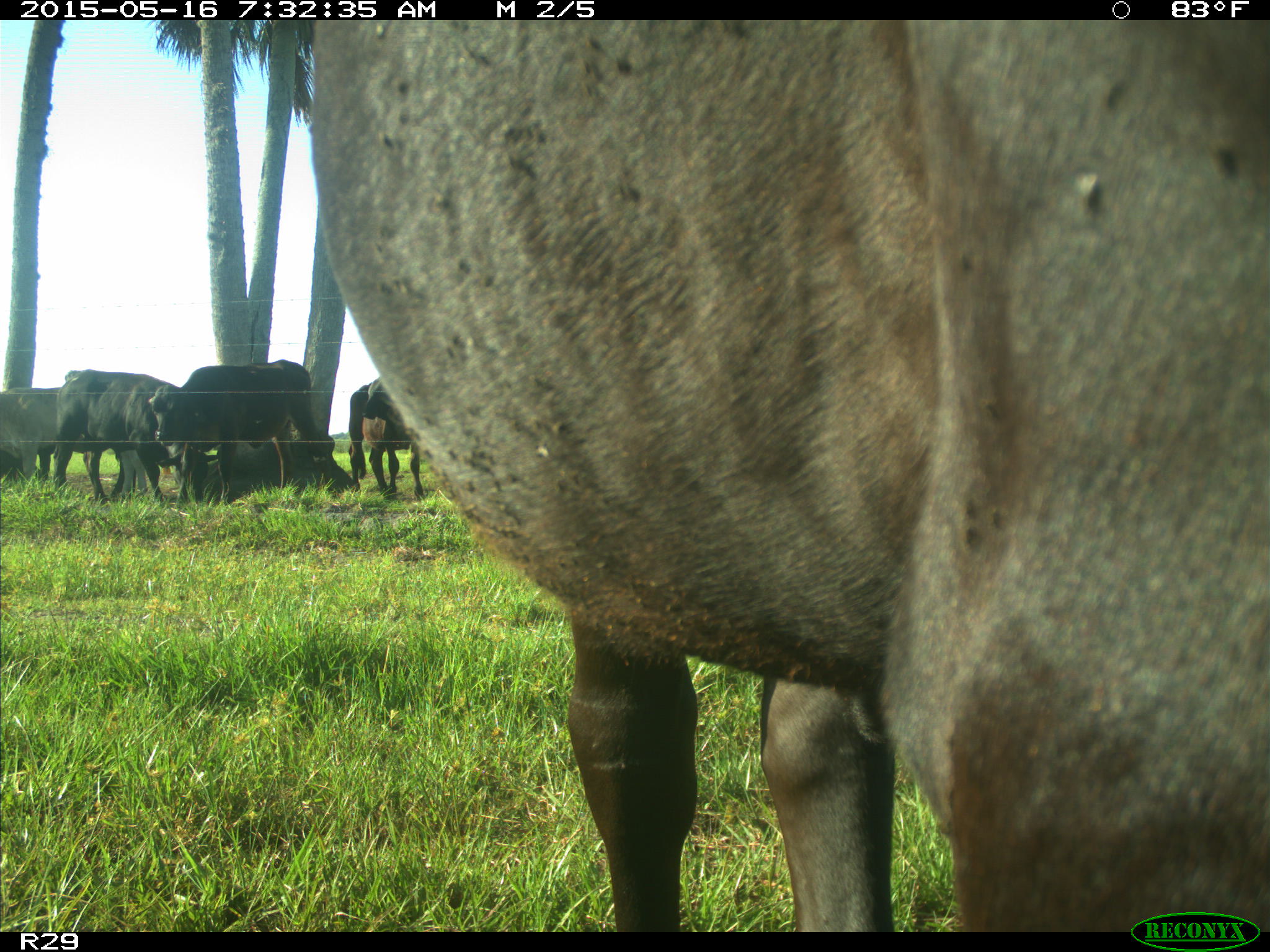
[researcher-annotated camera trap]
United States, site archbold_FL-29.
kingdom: Animalia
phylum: Chordata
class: Mammalia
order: Artiodactyla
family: Bovidae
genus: Bos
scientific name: Bos taurus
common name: domestic cow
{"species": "Bos taurus (domestic cow)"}